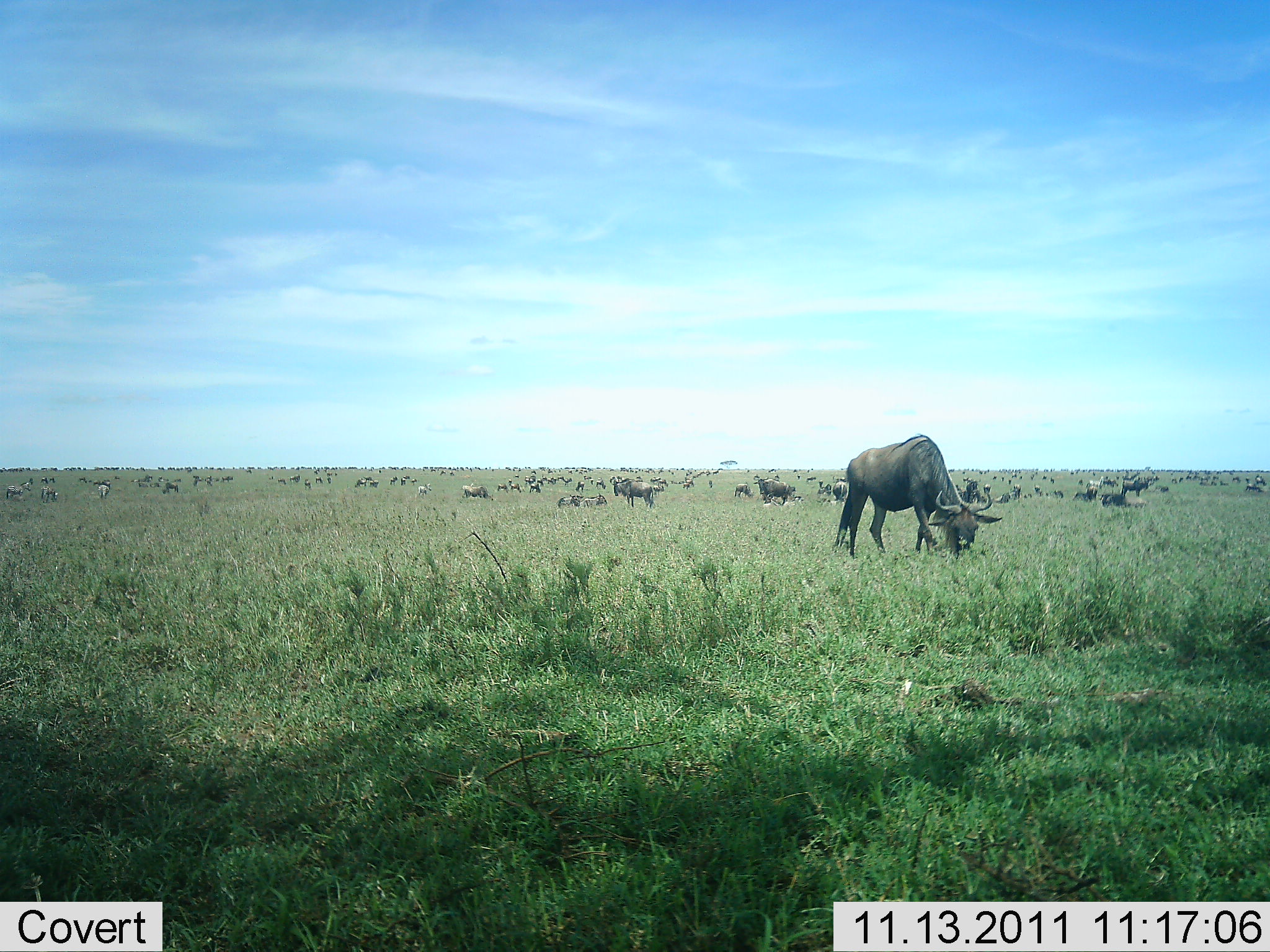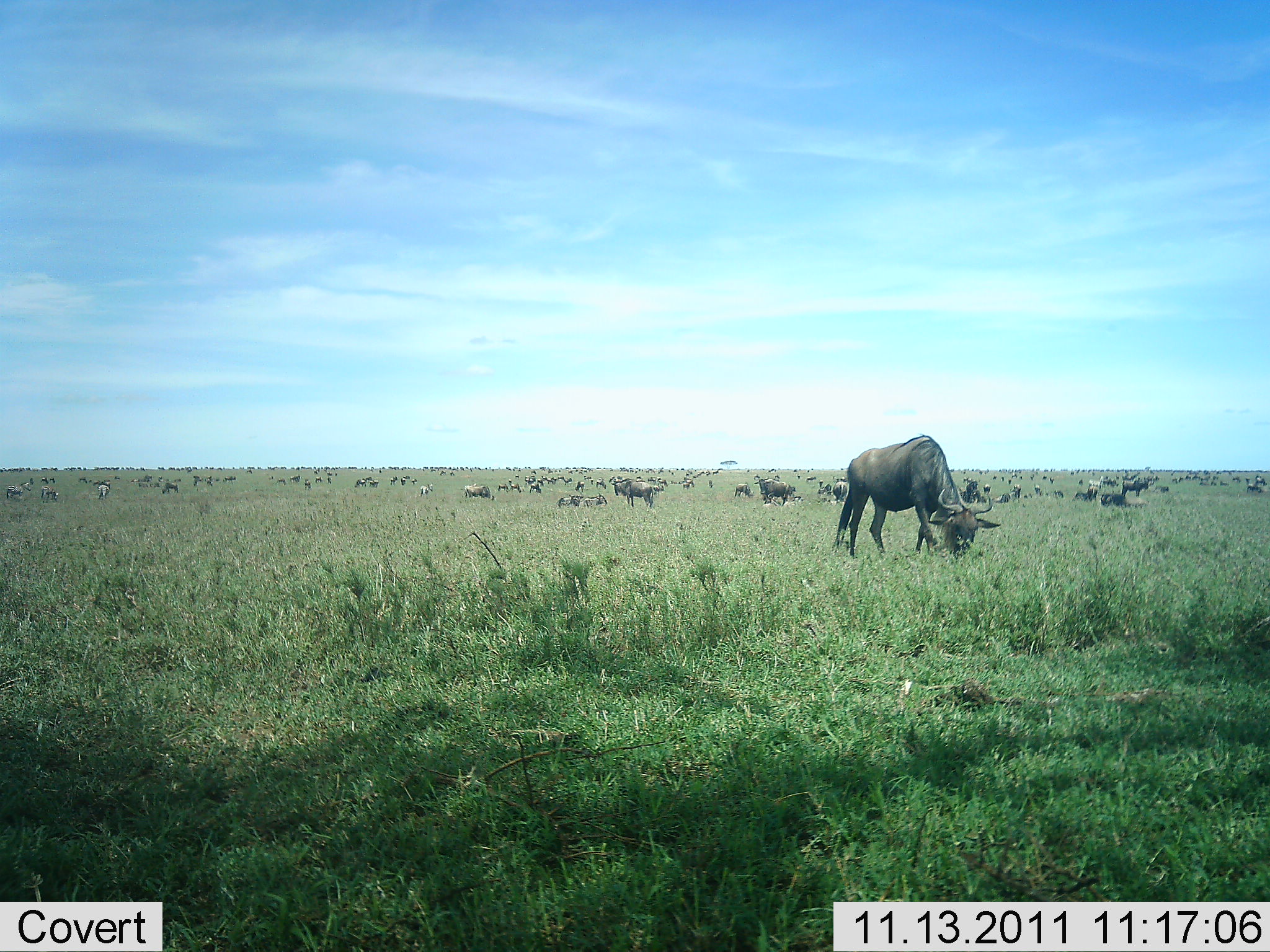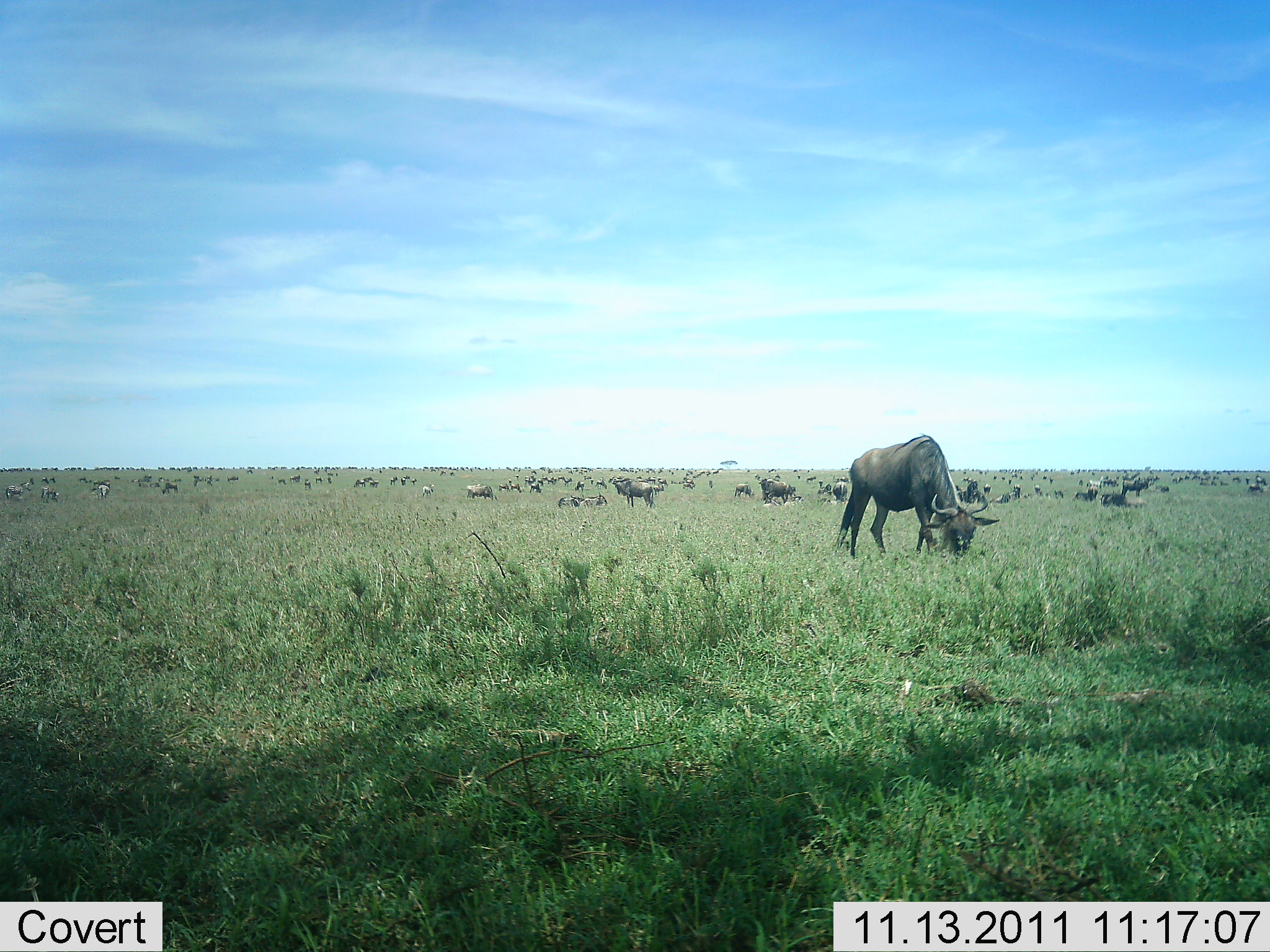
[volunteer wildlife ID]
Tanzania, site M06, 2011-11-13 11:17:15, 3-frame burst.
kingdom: Animalia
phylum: Chordata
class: Mammalia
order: Artiodactyla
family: Bovidae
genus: Connochaetes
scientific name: Connochaetes taurinus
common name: blue wildebeest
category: wildebeest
Wildebeest (blue wildebeest) (Connochaetes taurinus), count 51+. Behavior (volunteer vote fractions): standing 57%, resting 29%, moving 36%, interacting 29%. Young present (vote fraction): 0%. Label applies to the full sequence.